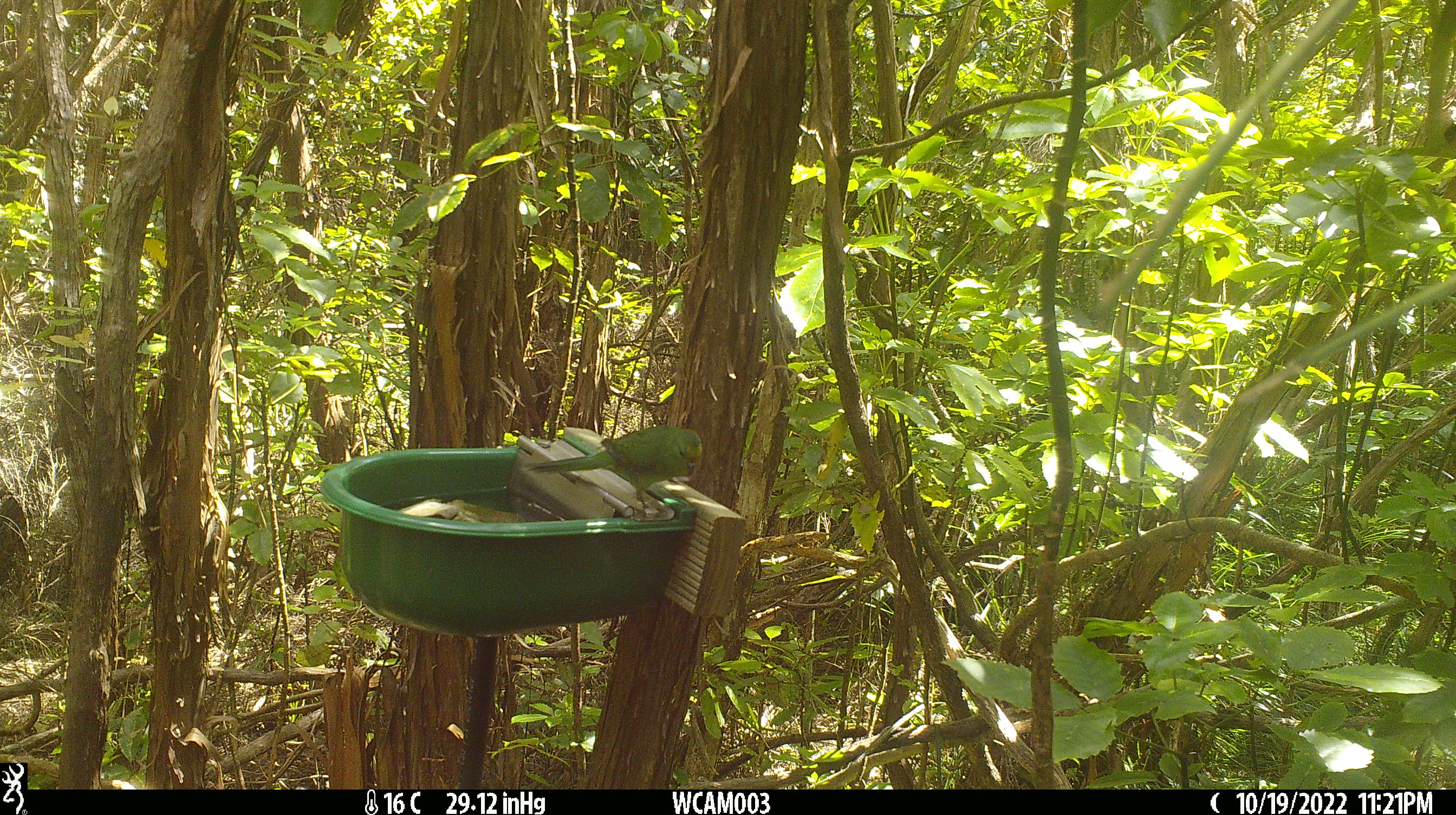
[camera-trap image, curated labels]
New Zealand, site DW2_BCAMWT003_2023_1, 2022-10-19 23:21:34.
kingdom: Animalia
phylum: Chordata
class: Aves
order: Psittaciformes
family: Psittaculidae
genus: Cyanoramphus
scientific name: Cyanoramphus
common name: parakeet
Parakeet (Cyanoramphus).